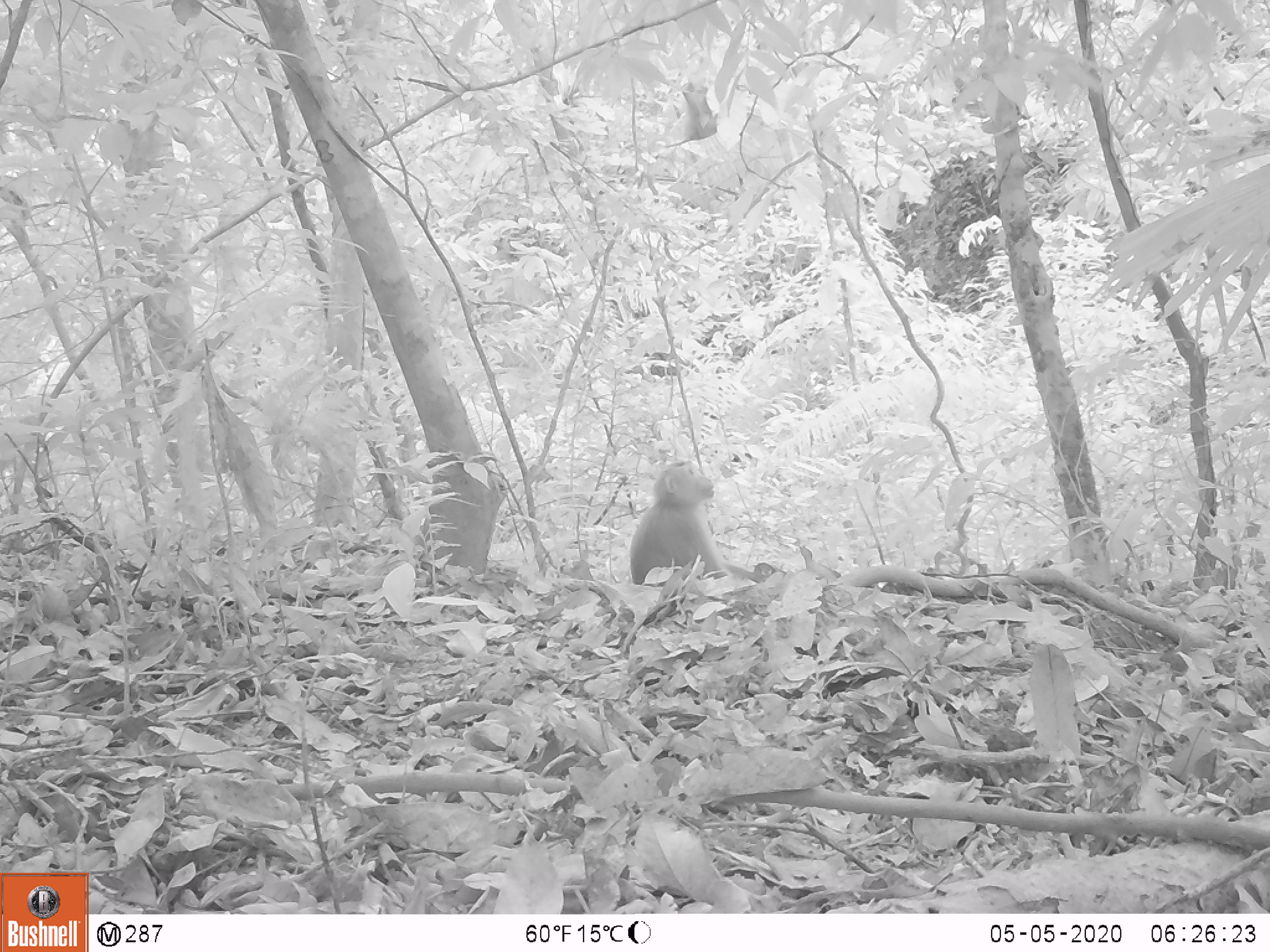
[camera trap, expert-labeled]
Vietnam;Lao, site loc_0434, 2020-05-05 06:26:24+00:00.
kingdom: Animalia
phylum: Chordata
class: Mammalia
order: Primates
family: Cercopithecidae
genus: Macaca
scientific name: Macaca nemestrina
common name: pig-tailed macaque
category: pig tailed macaque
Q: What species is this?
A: Pig tailed macaque (pig-tailed macaque) (Macaca nemestrina).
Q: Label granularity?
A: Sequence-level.